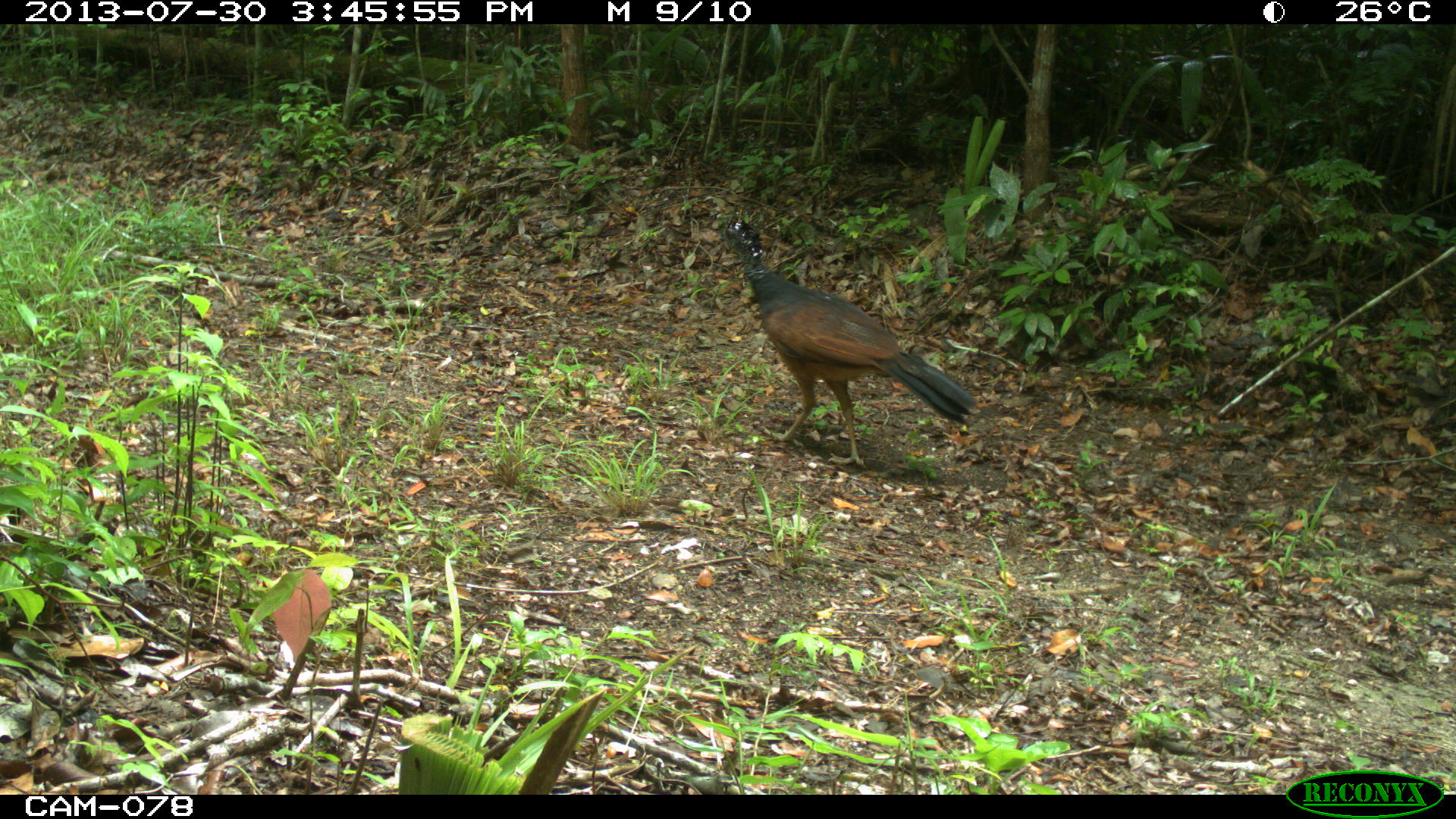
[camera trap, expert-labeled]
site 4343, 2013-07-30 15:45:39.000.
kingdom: Animalia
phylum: Chordata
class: Aves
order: Galliformes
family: Cracidae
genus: Crax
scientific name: Crax rubra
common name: great curassow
Crax rubra (great curassow), count 1, sex female.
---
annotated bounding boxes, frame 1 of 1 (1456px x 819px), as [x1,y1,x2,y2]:
crax rubra: [711,216,977,467]